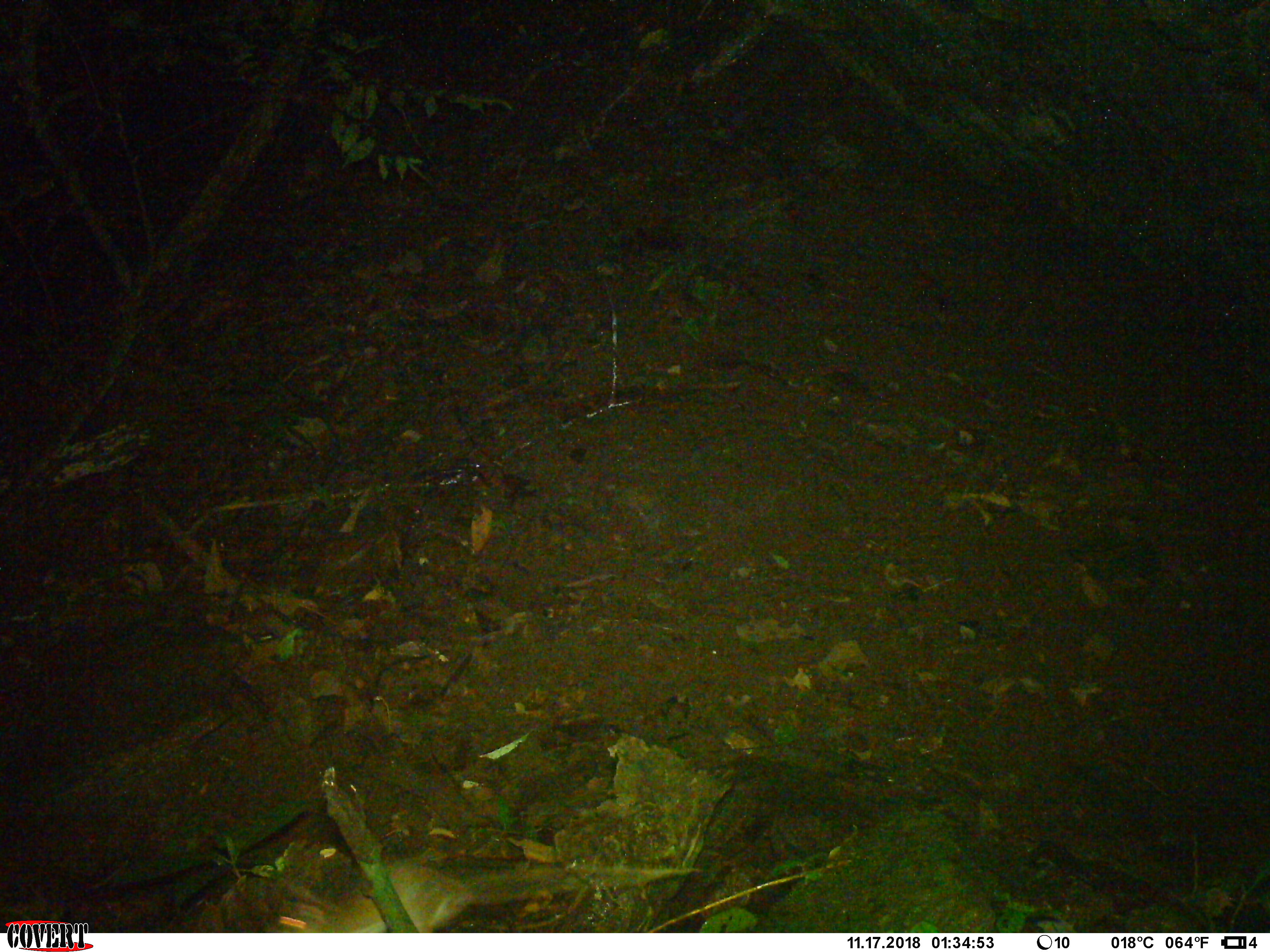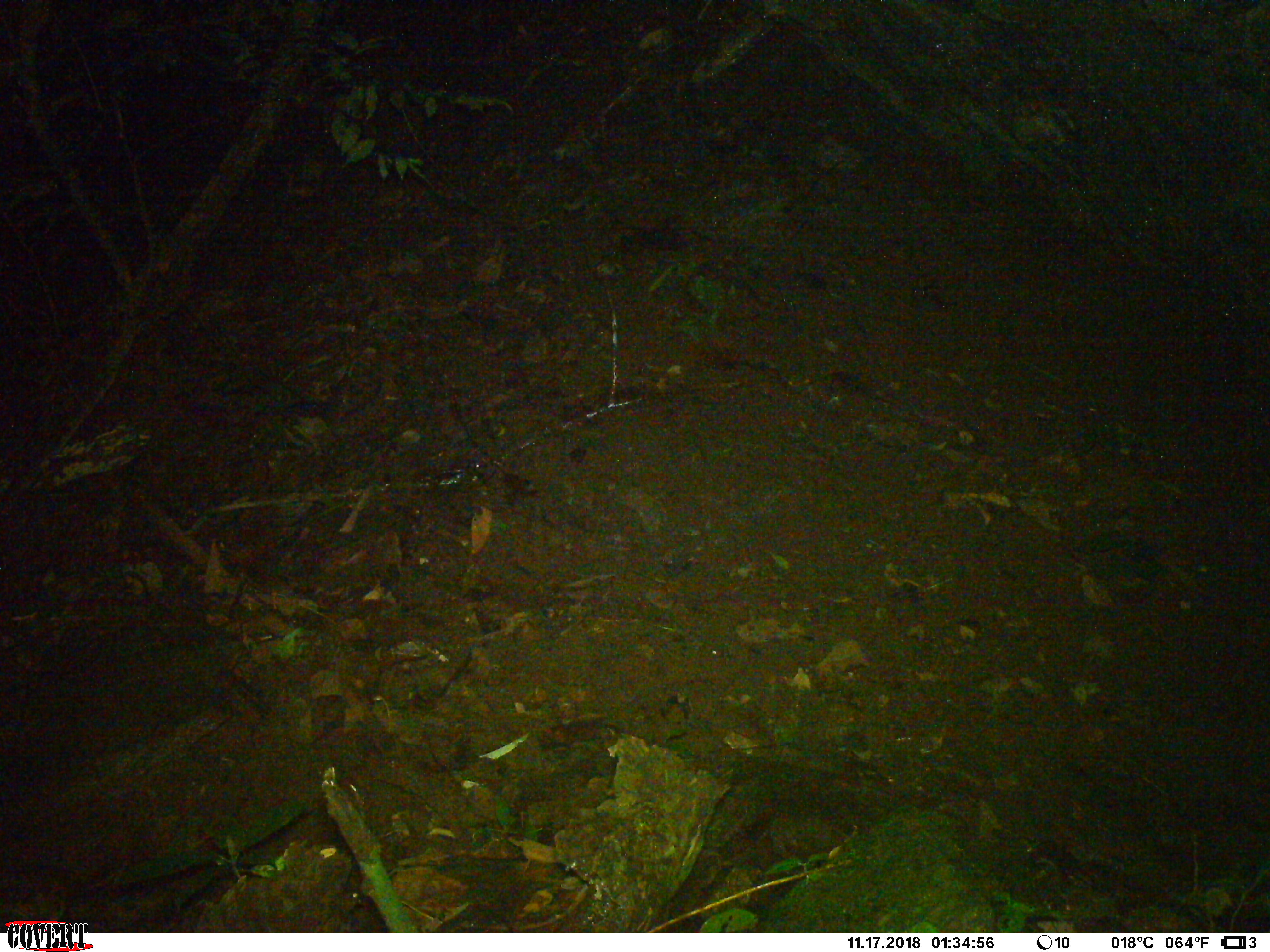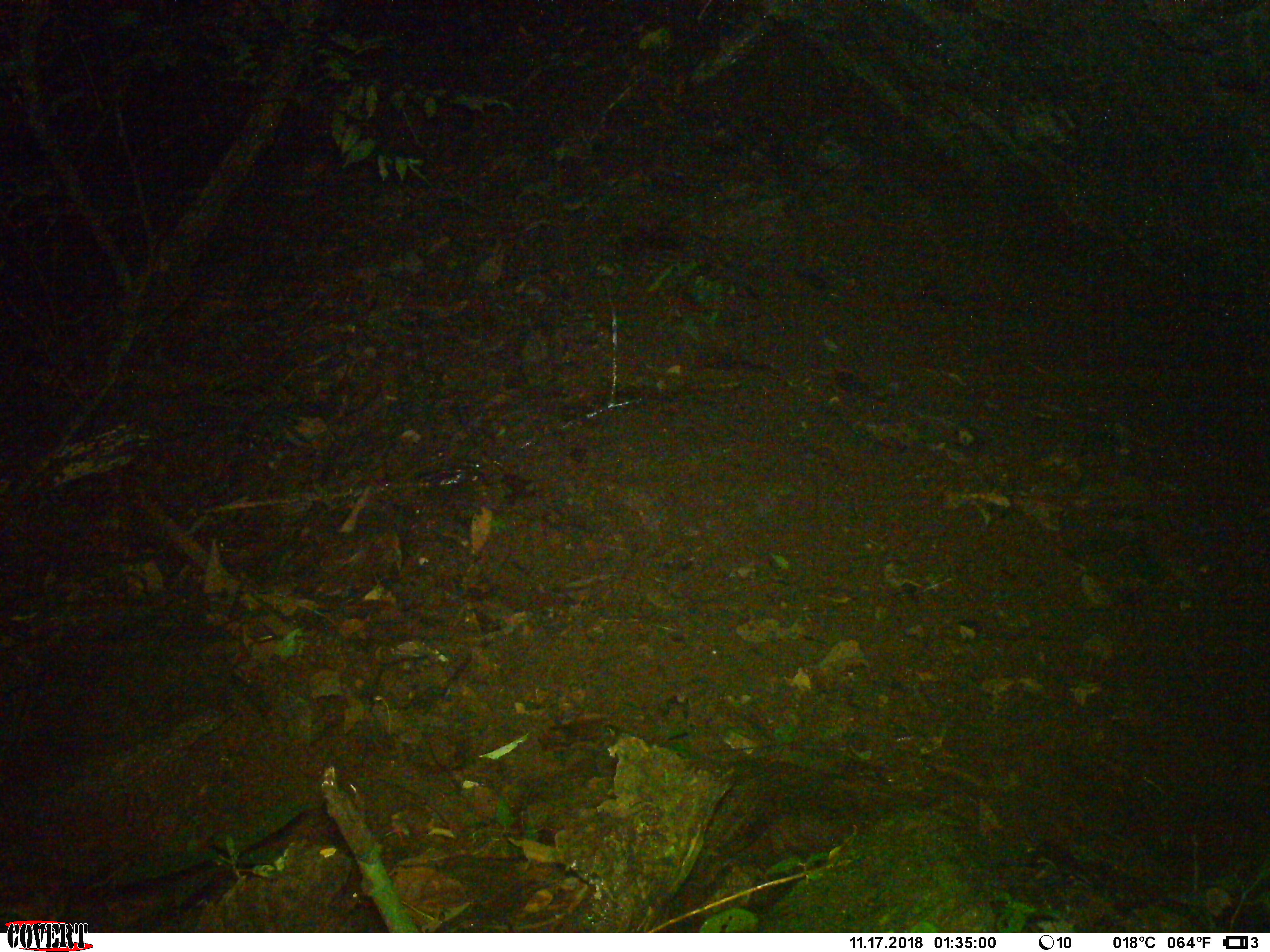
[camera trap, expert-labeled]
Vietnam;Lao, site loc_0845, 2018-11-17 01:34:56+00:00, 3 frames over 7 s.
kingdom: Animalia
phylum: Chordata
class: Mammalia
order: Rodentia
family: Muridae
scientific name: Muridae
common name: old-world mice and rats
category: unidentified murid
Unidentified murid (old-world mice and rats) (Muridae). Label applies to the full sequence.